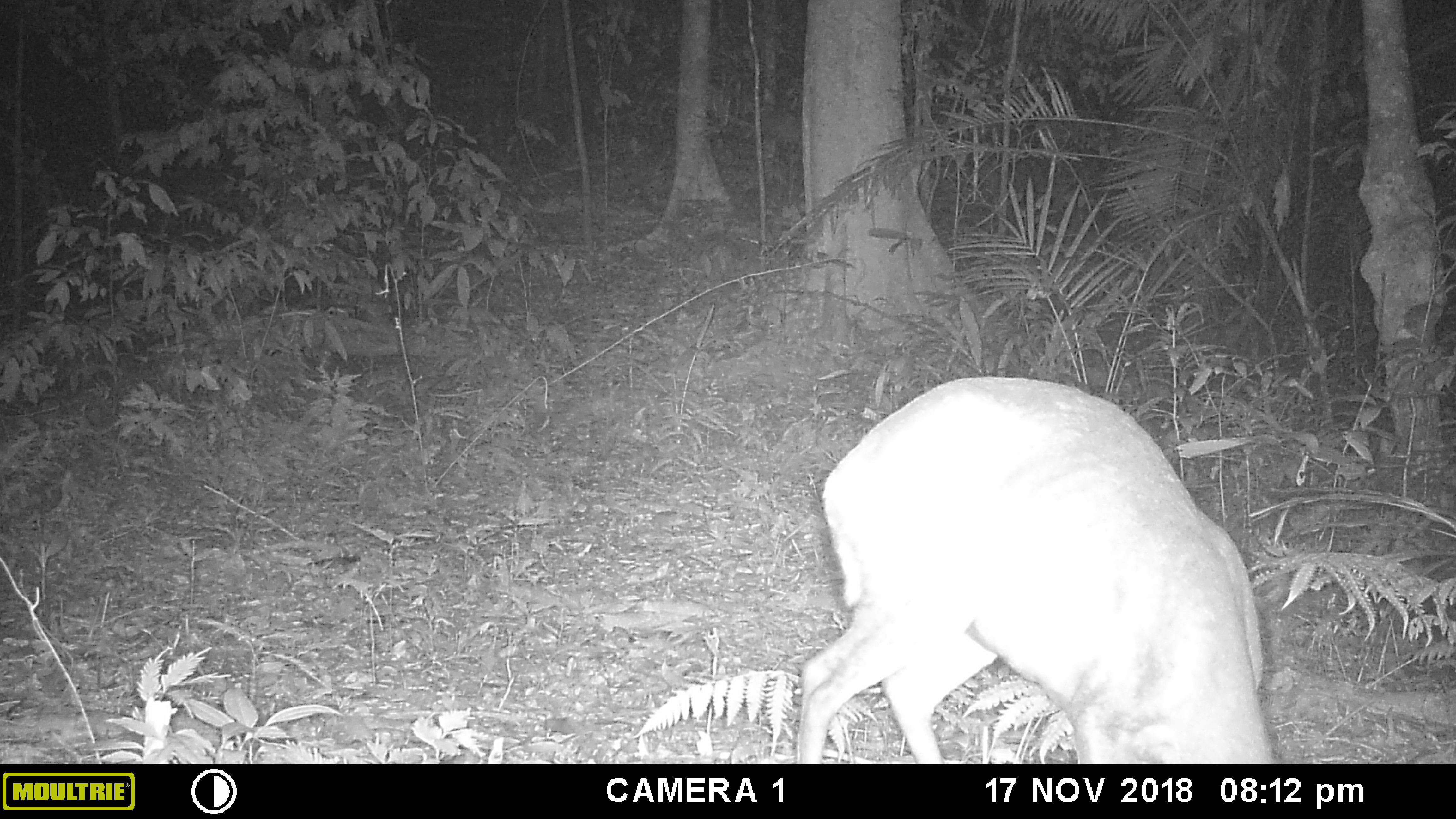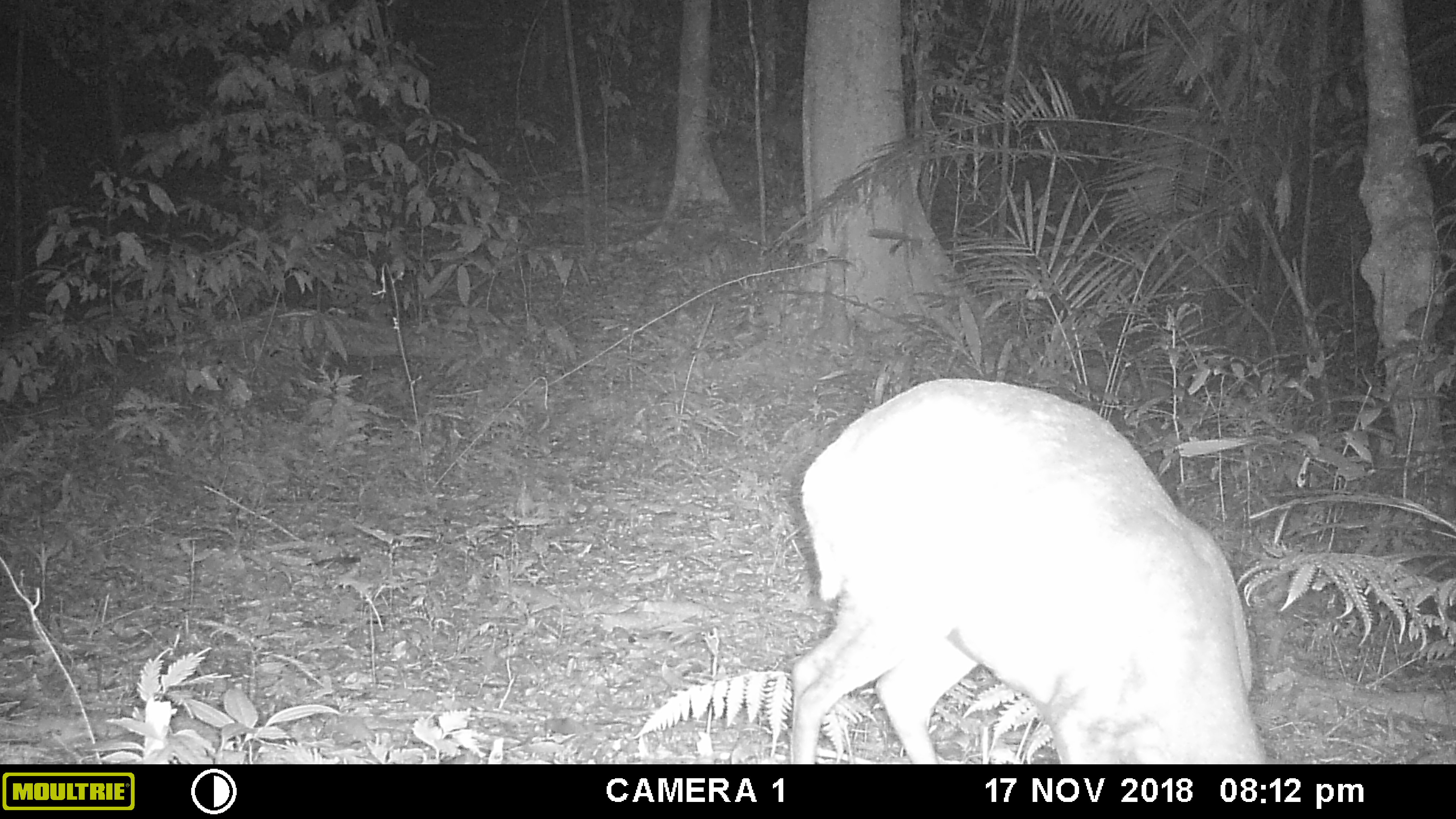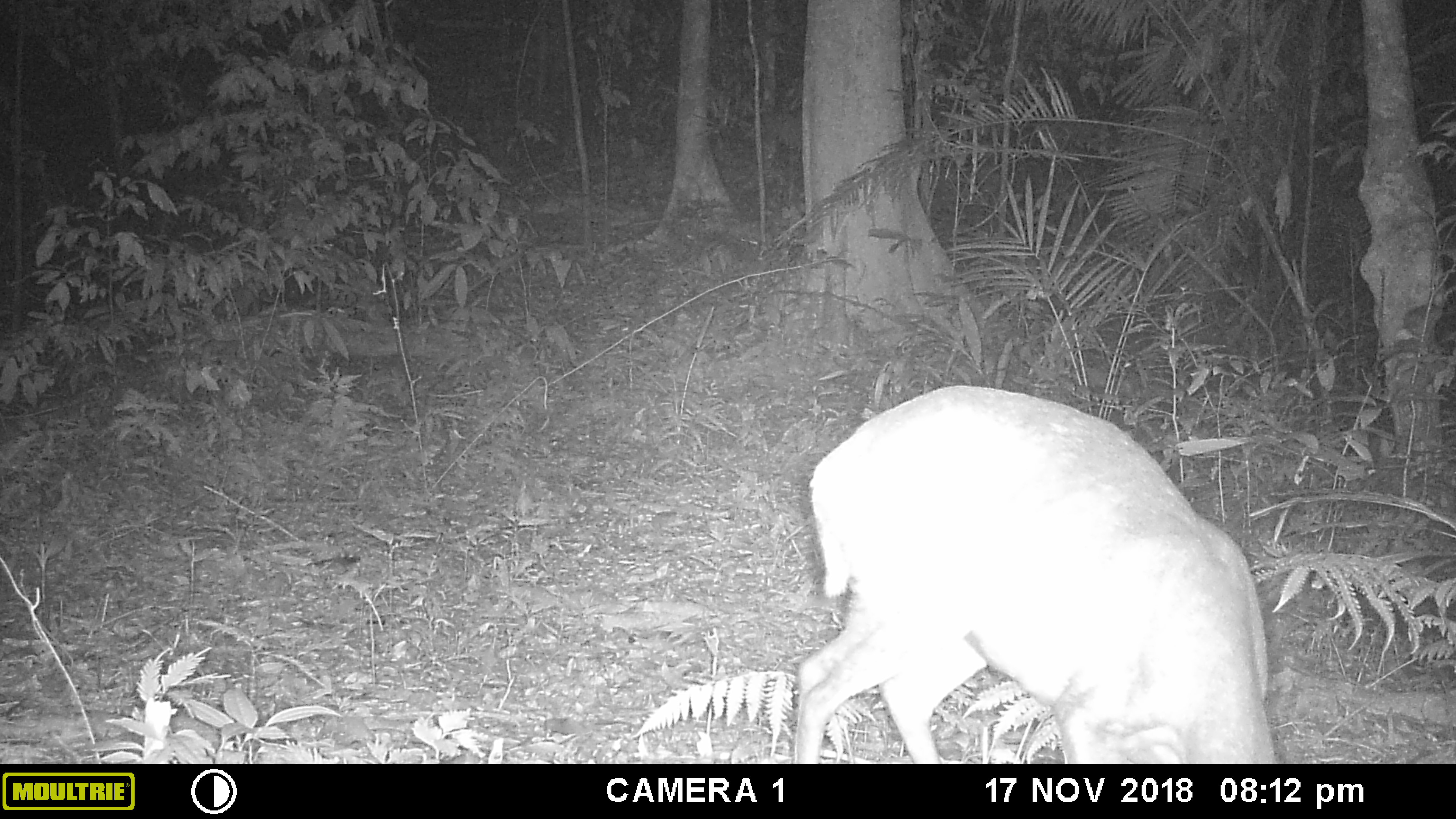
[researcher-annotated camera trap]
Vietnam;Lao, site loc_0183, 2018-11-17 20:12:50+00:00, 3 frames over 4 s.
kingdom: Animalia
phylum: Chordata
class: Mammalia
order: Artiodactyla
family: Cervidae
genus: Muntiacus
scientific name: Muntiacus rooseveltorum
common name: roosevelt's muntjac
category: roosevelts muntjac group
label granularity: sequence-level